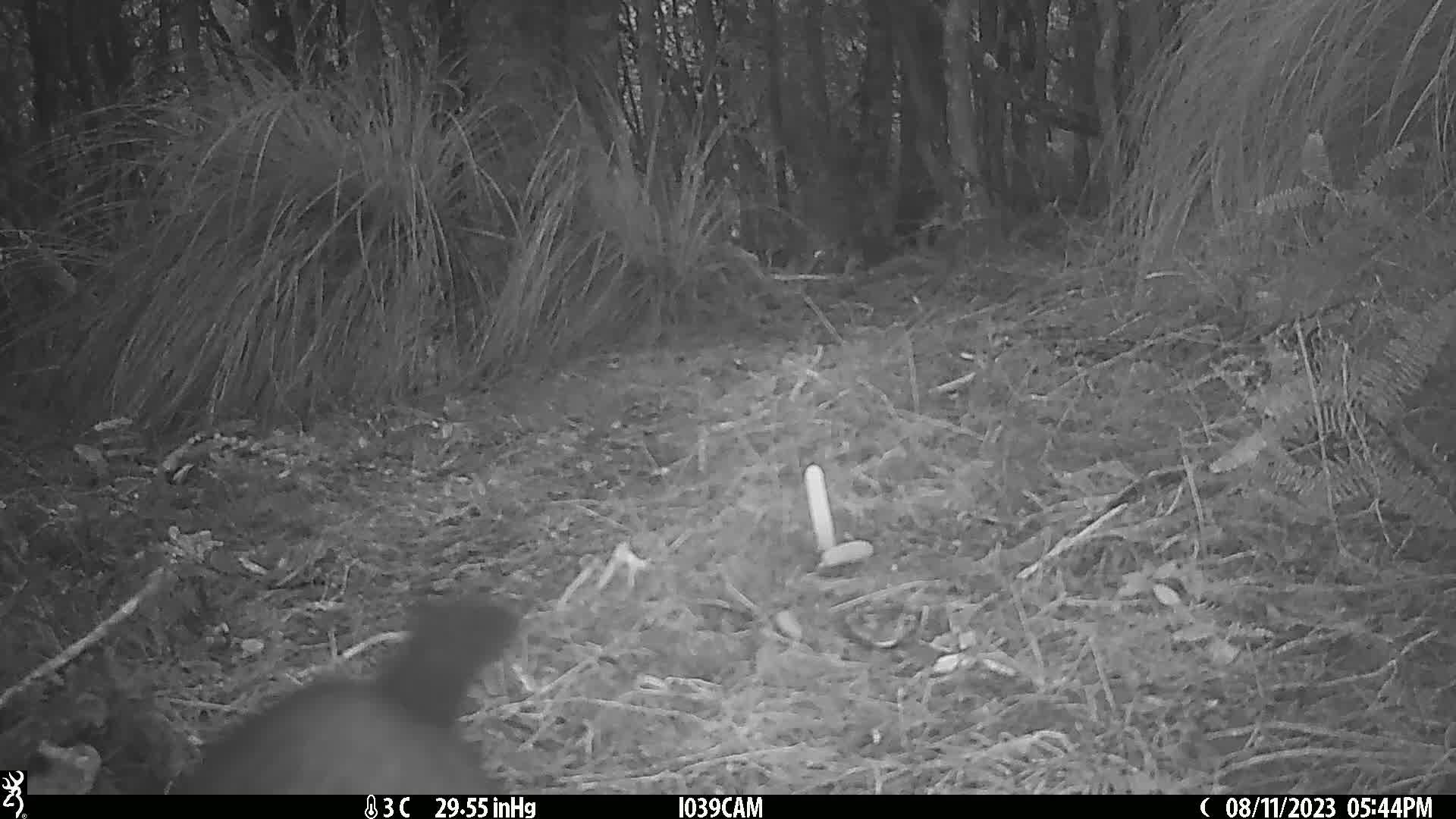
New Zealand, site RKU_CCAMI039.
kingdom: Animalia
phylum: Chordata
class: Mammalia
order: Diprotodontia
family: Phalangeridae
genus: Trichosurus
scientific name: Trichosurus vulpecula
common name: common brushtail possum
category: possum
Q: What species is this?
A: Possum (common brushtail possum) (Trichosurus vulpecula).